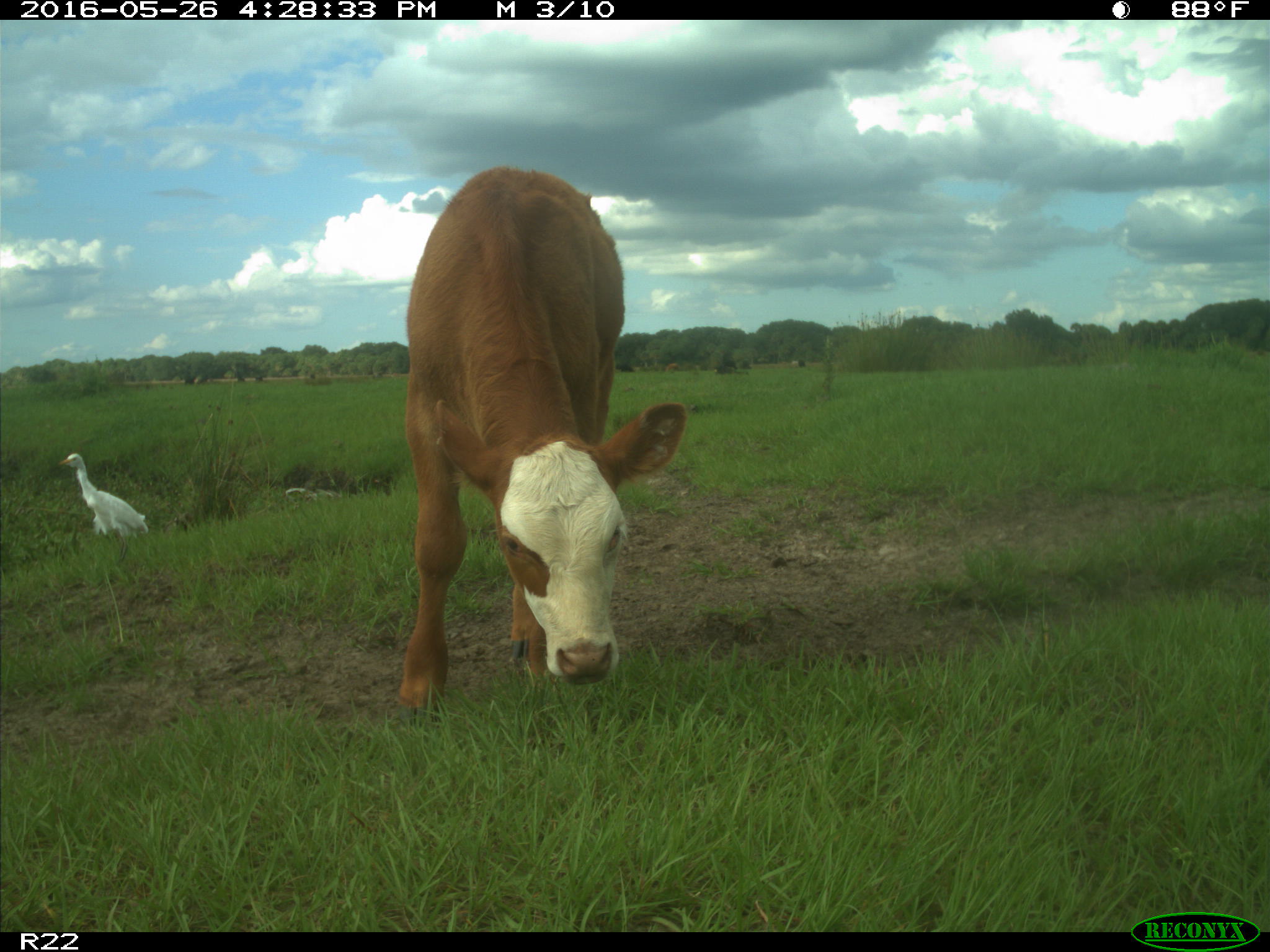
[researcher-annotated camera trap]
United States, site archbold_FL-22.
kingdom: Animalia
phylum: Chordata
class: Mammalia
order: Artiodactyla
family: Bovidae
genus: Bos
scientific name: Bos taurus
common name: domestic cow